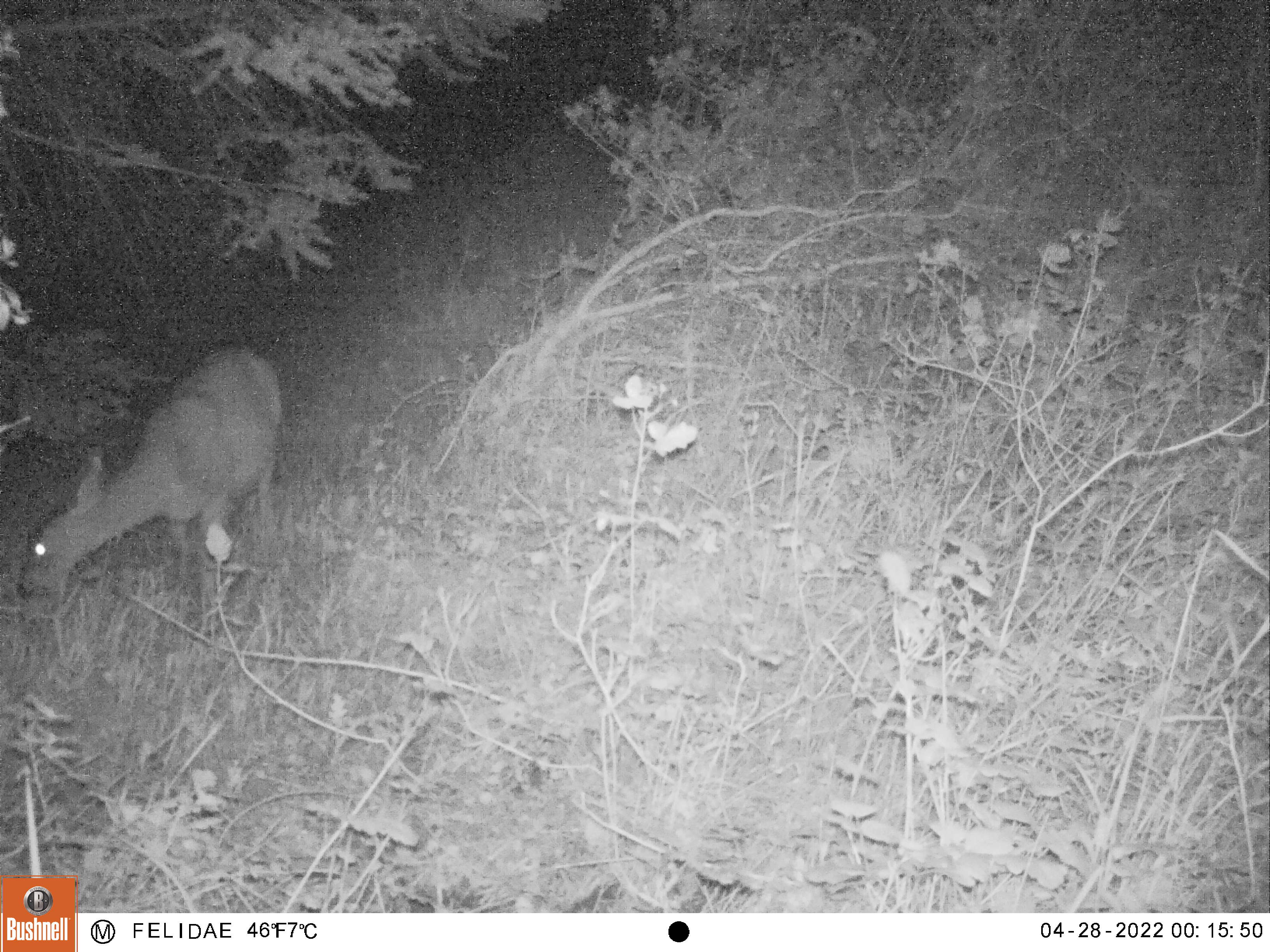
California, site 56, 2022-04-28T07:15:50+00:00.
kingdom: Animalia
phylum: Chordata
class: Mammalia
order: Artiodactyla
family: Cervidae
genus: Odocoileus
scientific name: Odocoileus hemionus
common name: mule deer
Mule deer (Odocoileus hemionus).